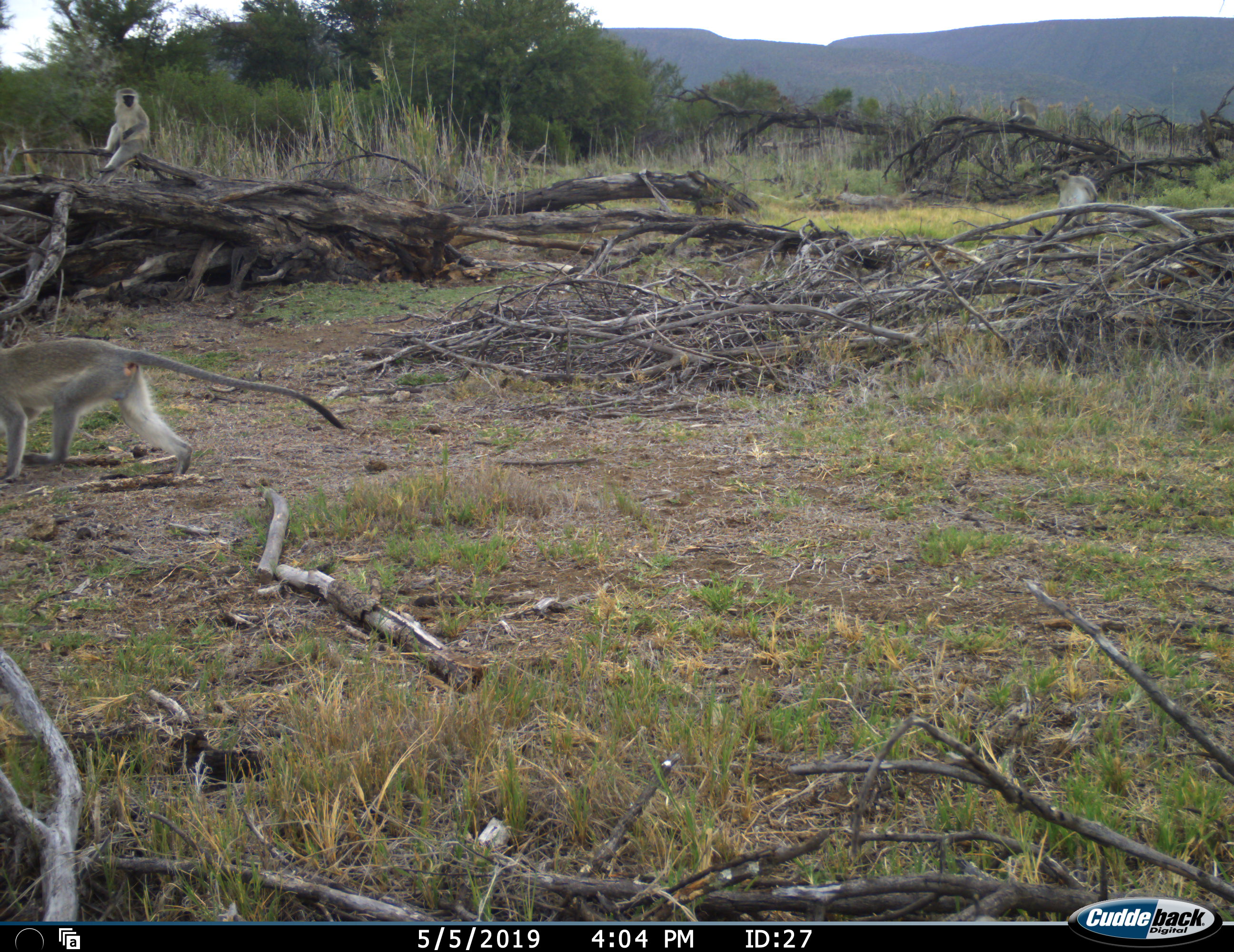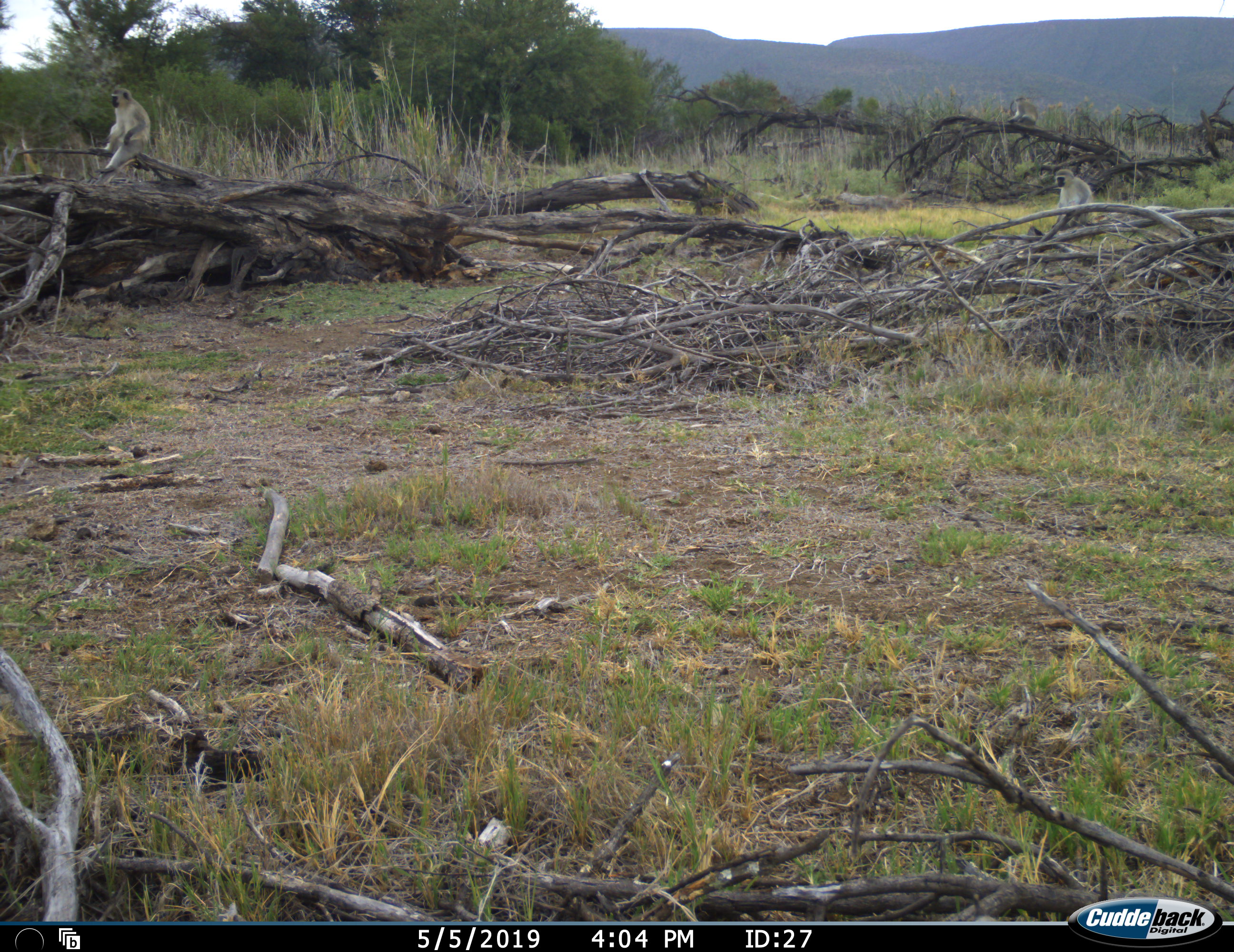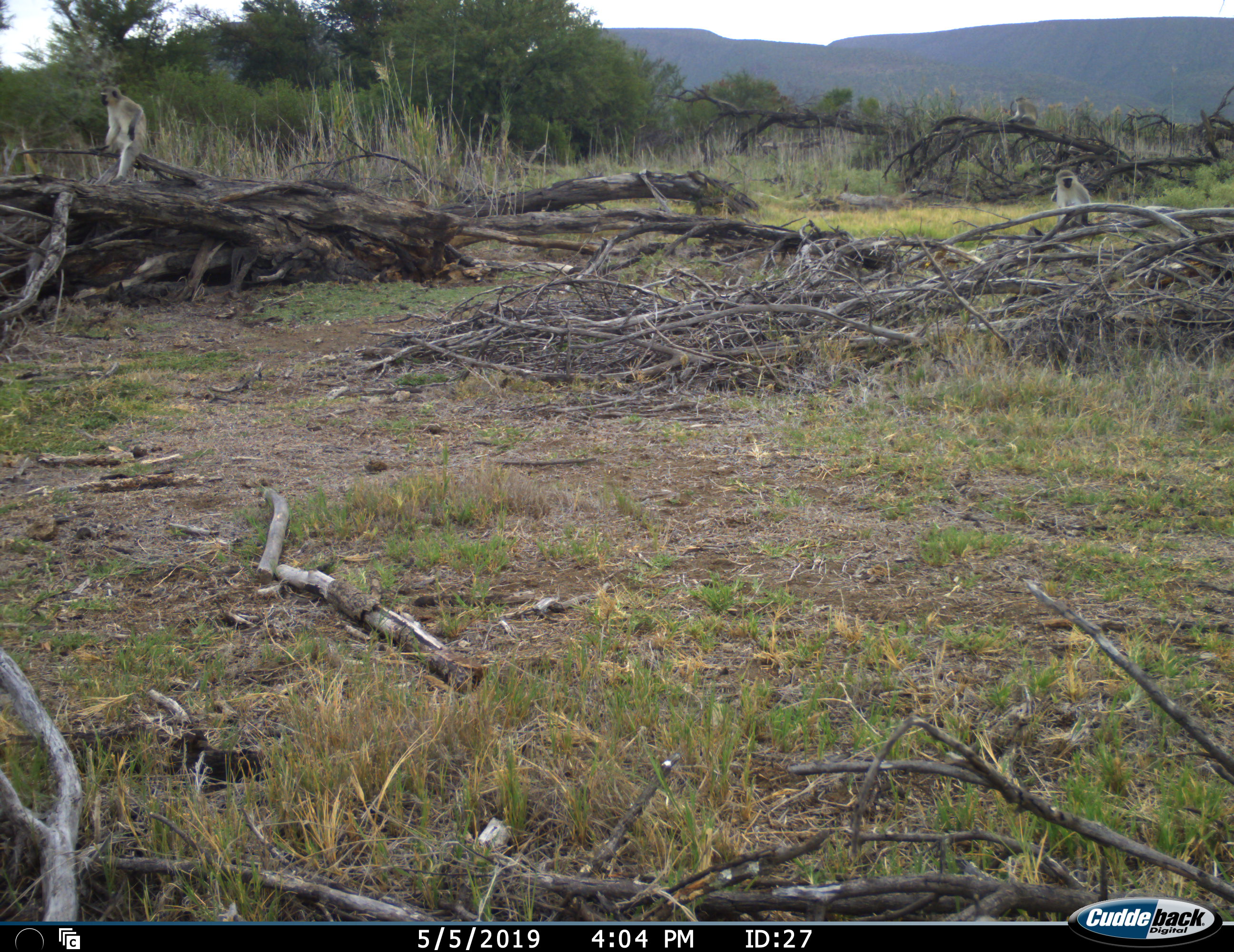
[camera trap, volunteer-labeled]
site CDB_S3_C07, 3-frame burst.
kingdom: Animalia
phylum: Chordata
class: Mammalia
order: Primates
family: Cercopithecidae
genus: Chlorocebus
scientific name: Chlorocebus pygerythrus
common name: vervet monkey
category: monkeyvervet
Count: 4.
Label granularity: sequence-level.